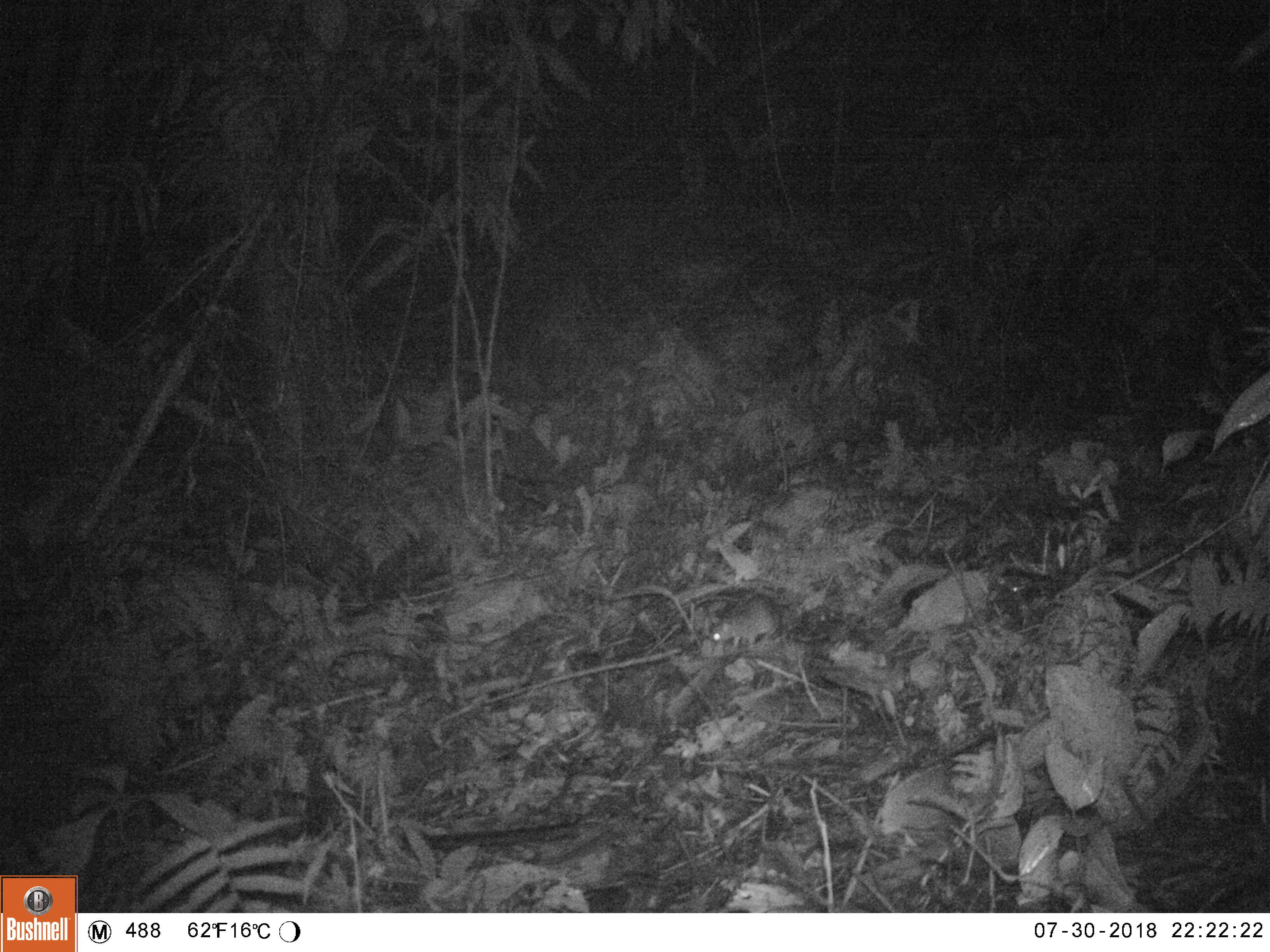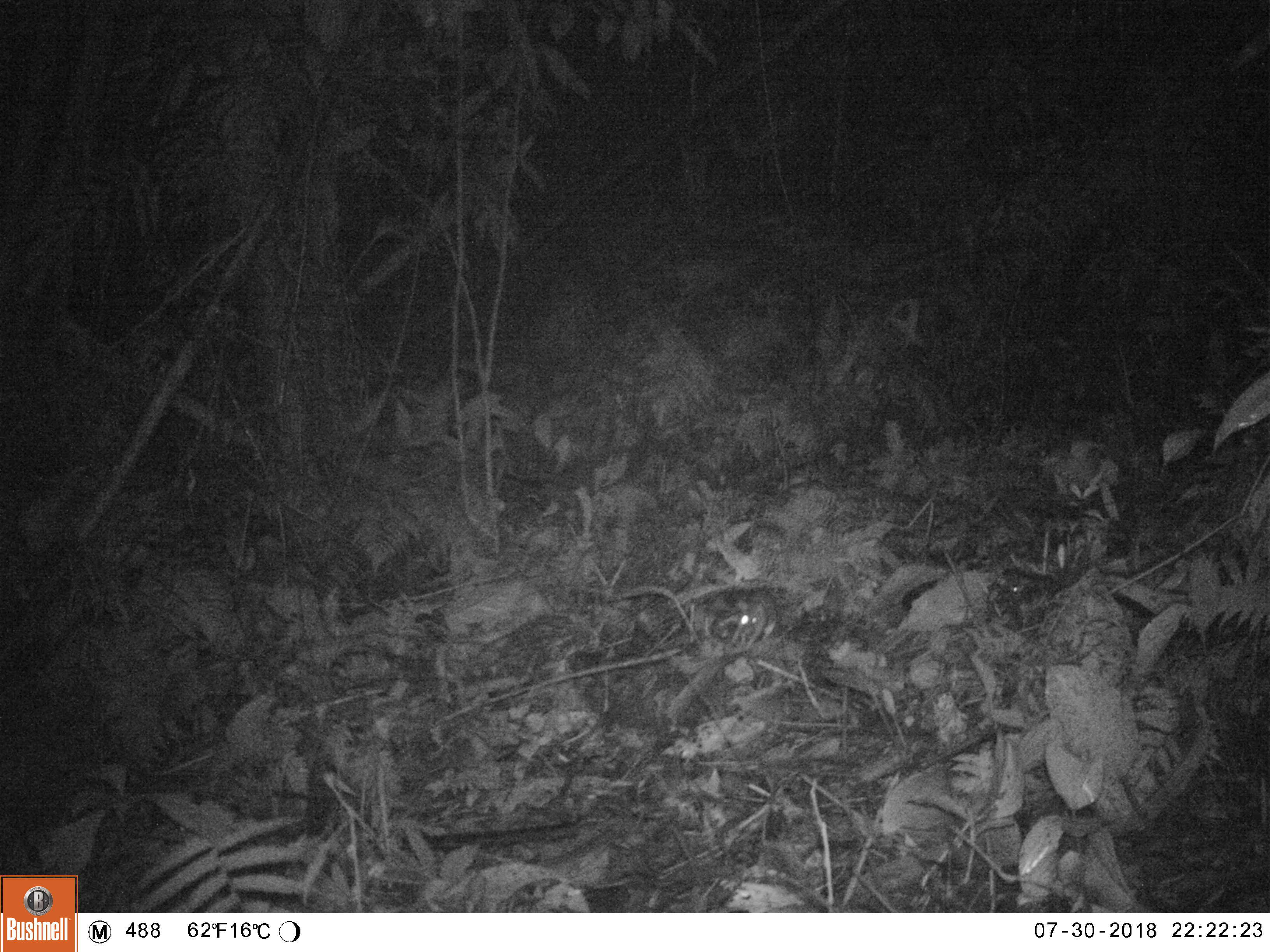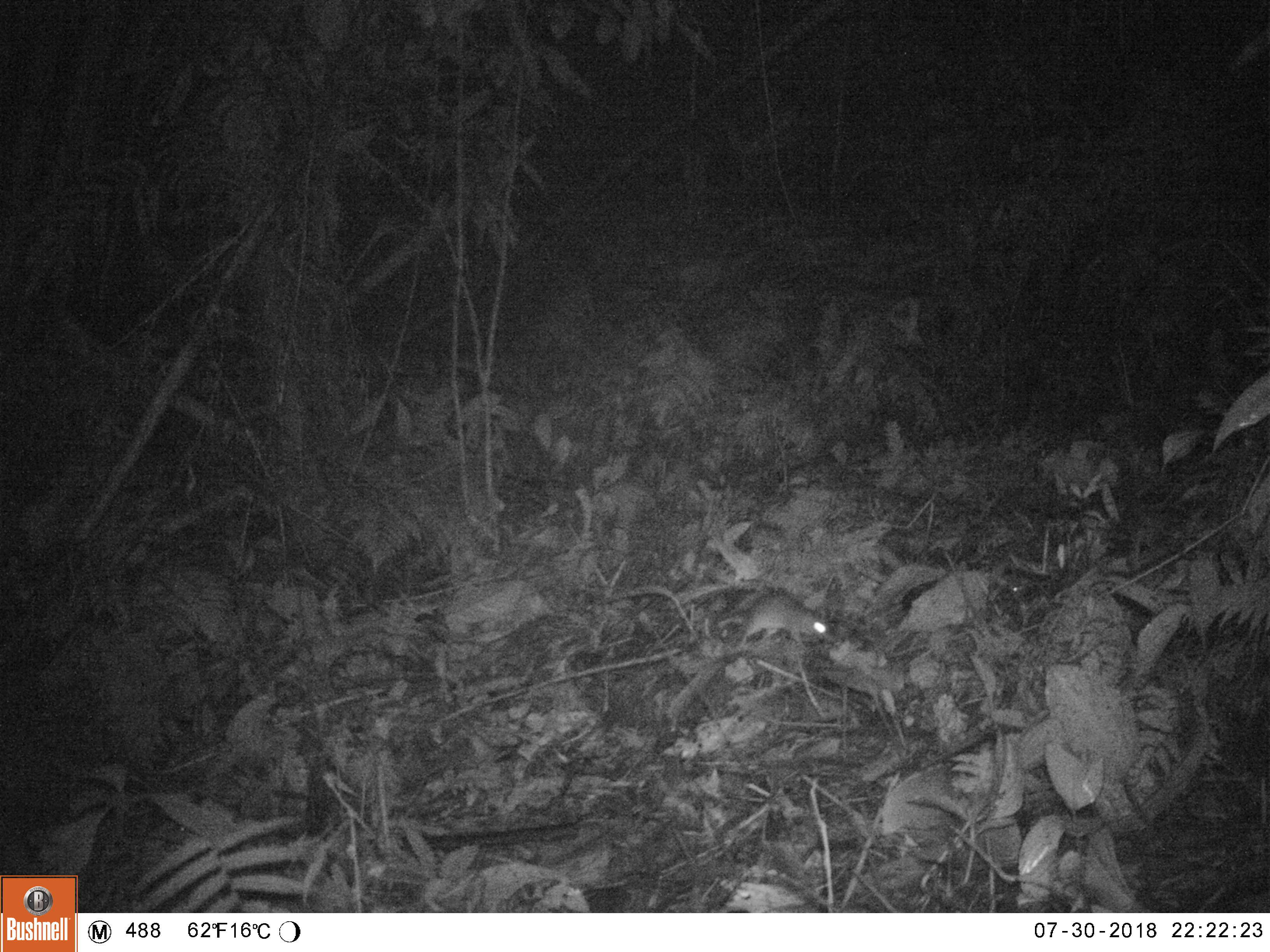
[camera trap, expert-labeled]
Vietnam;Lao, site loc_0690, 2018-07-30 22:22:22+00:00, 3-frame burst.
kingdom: Animalia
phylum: Chordata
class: Mammalia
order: Rodentia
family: Muridae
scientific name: Muridae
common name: old-world mice and rats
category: unidentified murid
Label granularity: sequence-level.